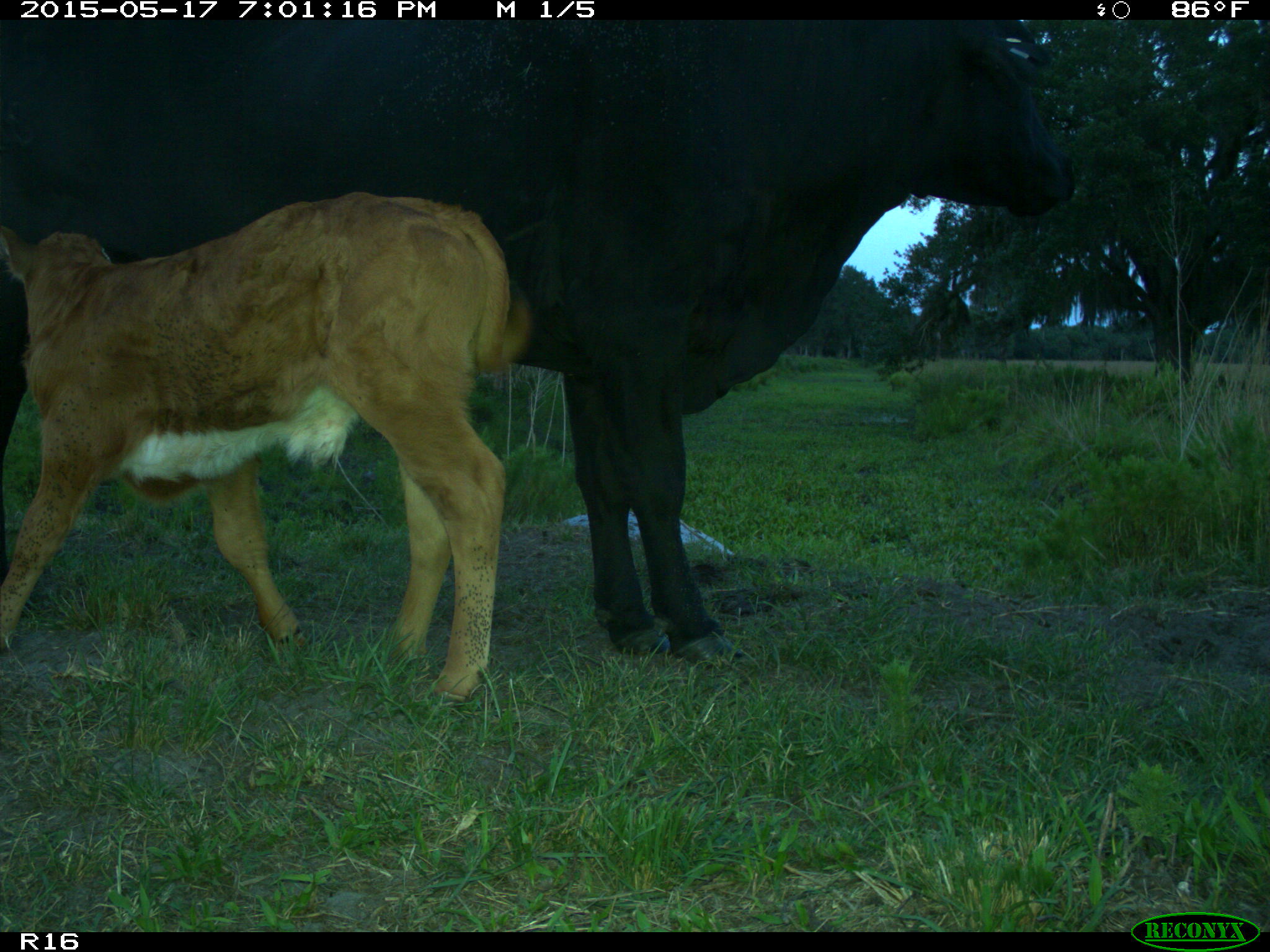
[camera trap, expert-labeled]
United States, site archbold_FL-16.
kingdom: Animalia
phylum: Chordata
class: Mammalia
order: Artiodactyla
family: Bovidae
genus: Bos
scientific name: Bos taurus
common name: domestic cow